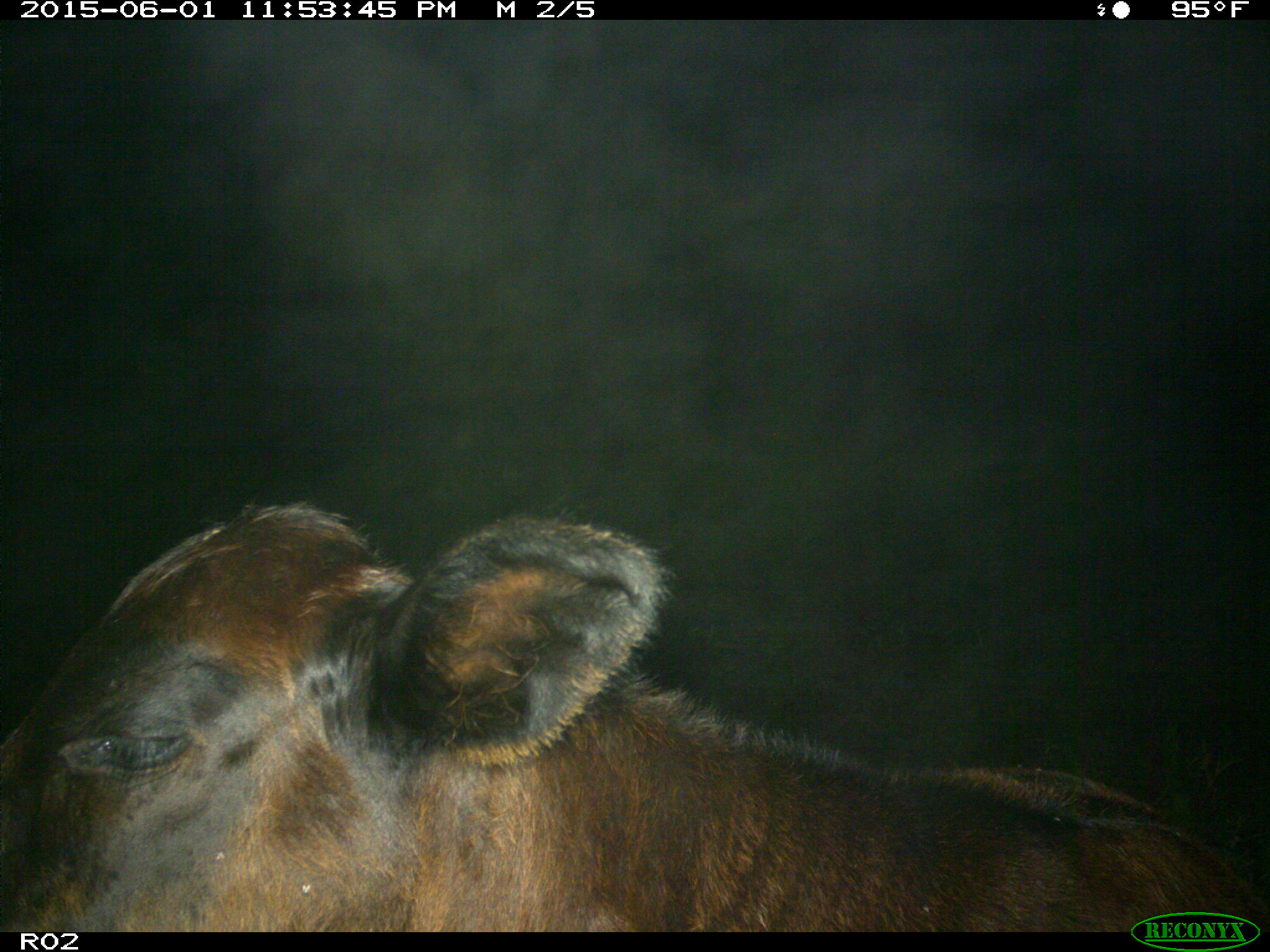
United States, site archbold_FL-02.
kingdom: Animalia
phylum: Chordata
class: Mammalia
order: Artiodactyla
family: Bovidae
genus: Bos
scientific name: Bos taurus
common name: domestic cow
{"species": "Bos taurus (domestic cow)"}